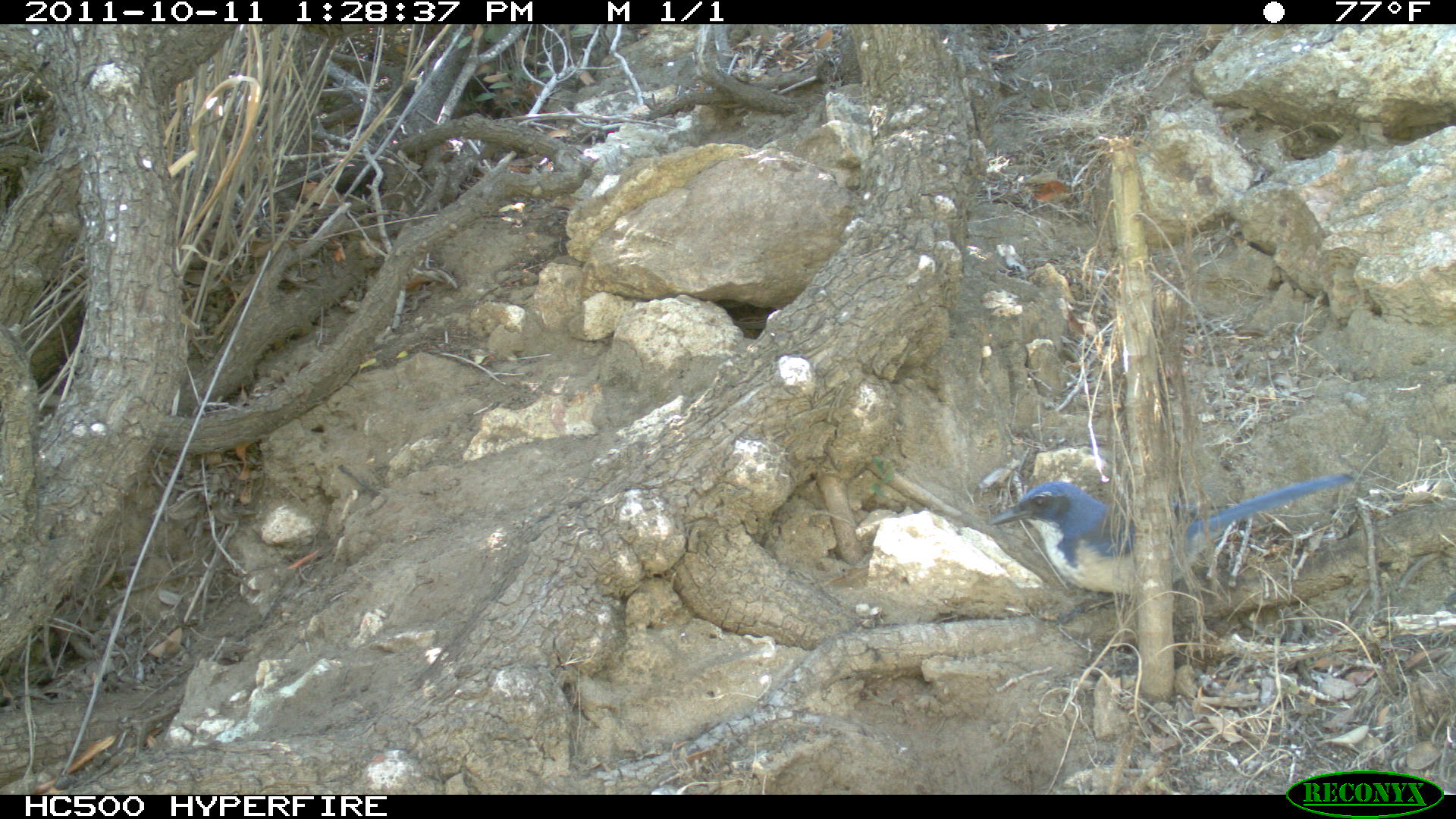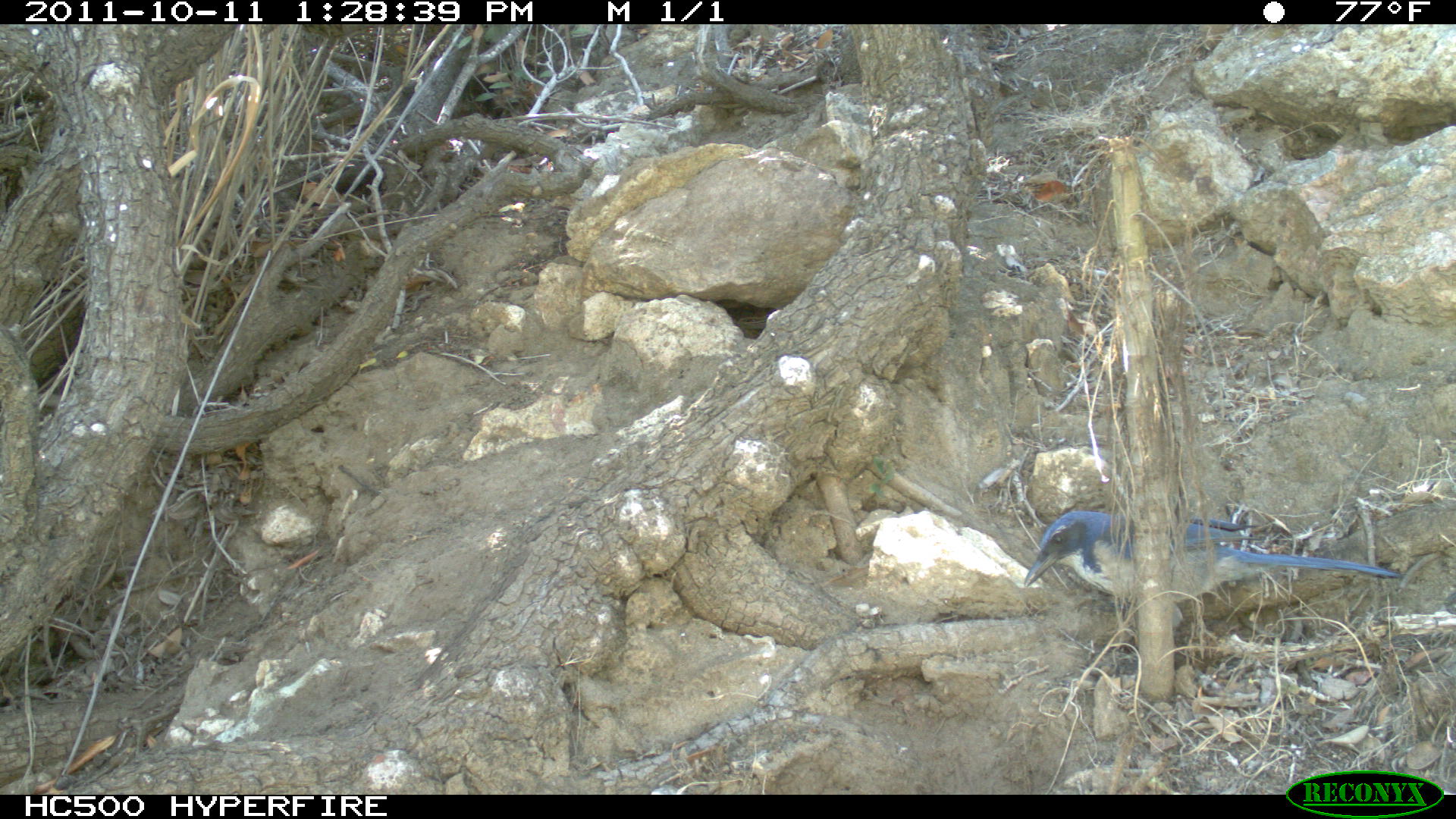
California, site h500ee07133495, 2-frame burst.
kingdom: Animalia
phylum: Chordata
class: Aves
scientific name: Aves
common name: bird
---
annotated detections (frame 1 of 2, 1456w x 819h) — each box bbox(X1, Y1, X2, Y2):
bird: bbox(987, 472, 1355, 595)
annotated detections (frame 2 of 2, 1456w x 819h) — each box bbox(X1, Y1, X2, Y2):
bird: bbox(1023, 510, 1406, 595)